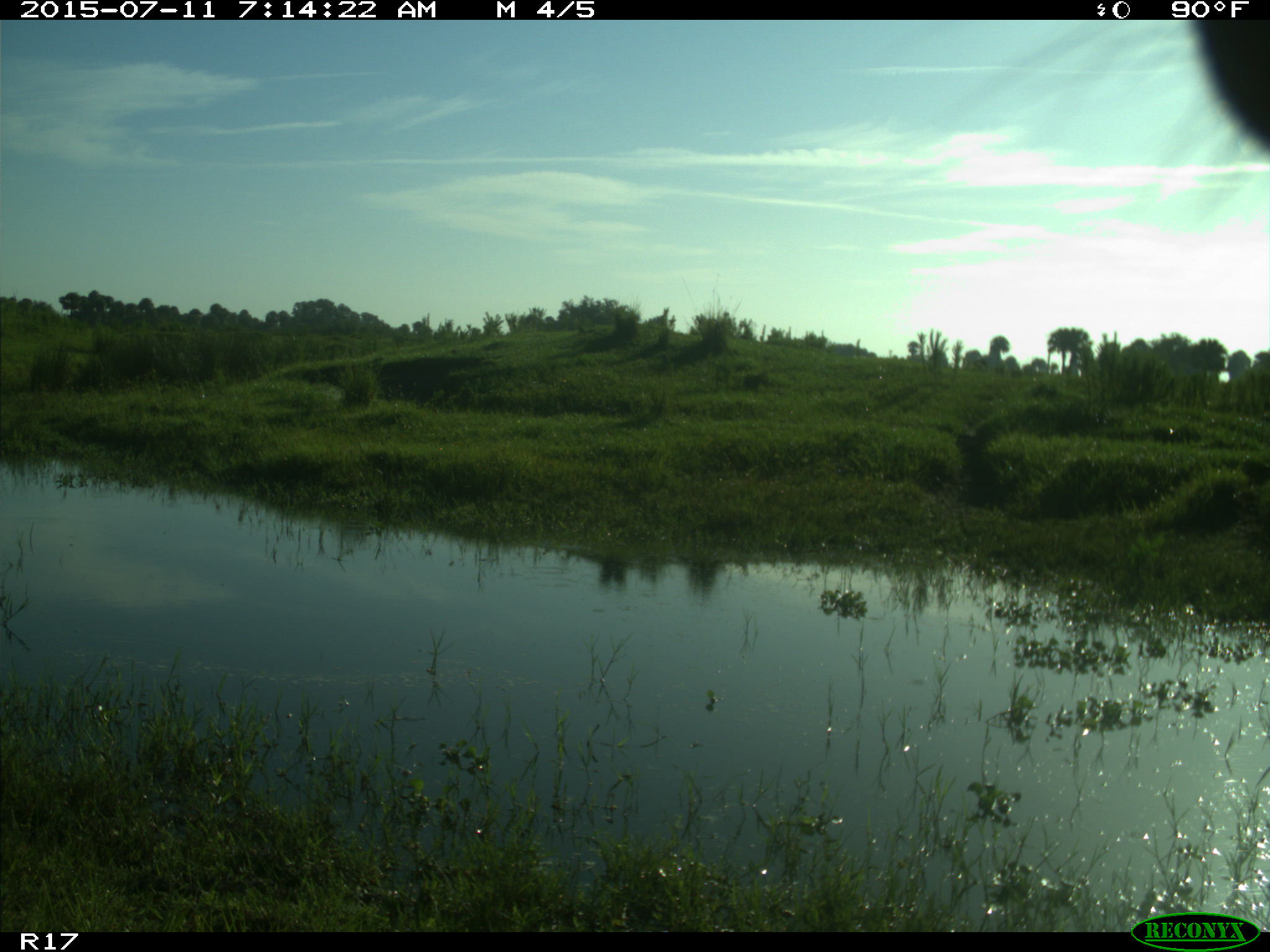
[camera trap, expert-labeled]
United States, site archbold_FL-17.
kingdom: Animalia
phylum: Chordata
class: Mammalia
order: Artiodactyla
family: Bovidae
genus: Bos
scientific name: Bos taurus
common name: domestic cow